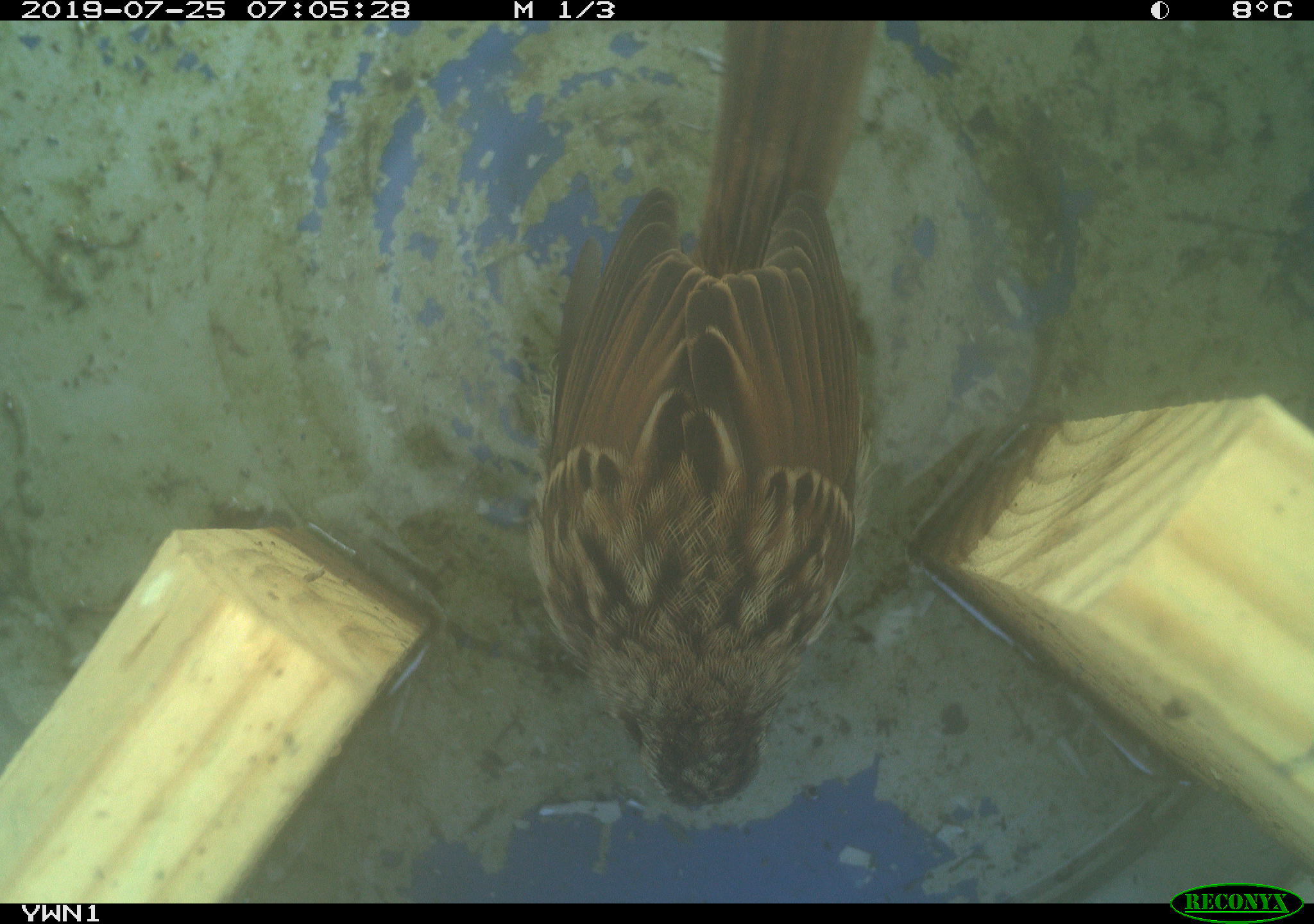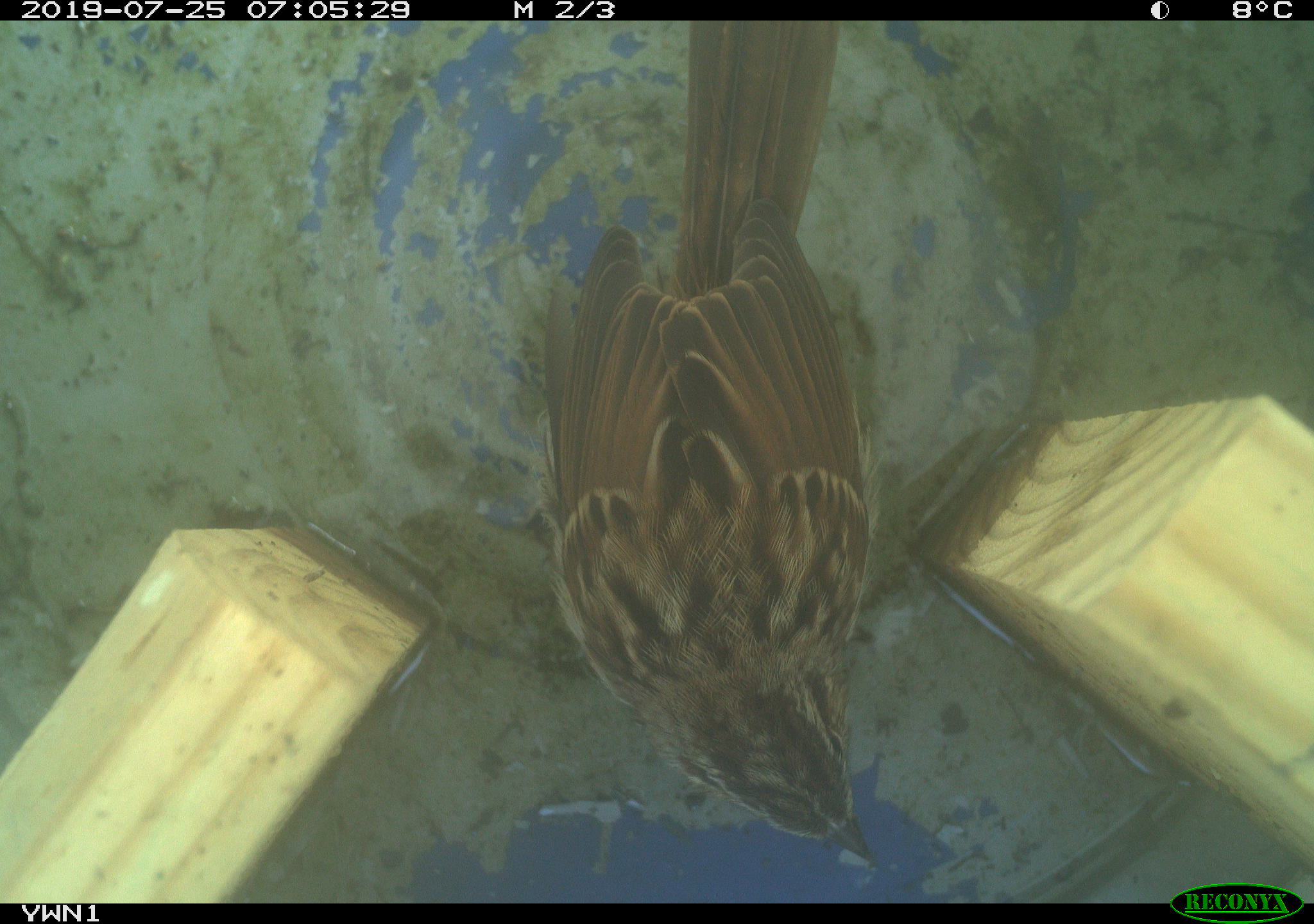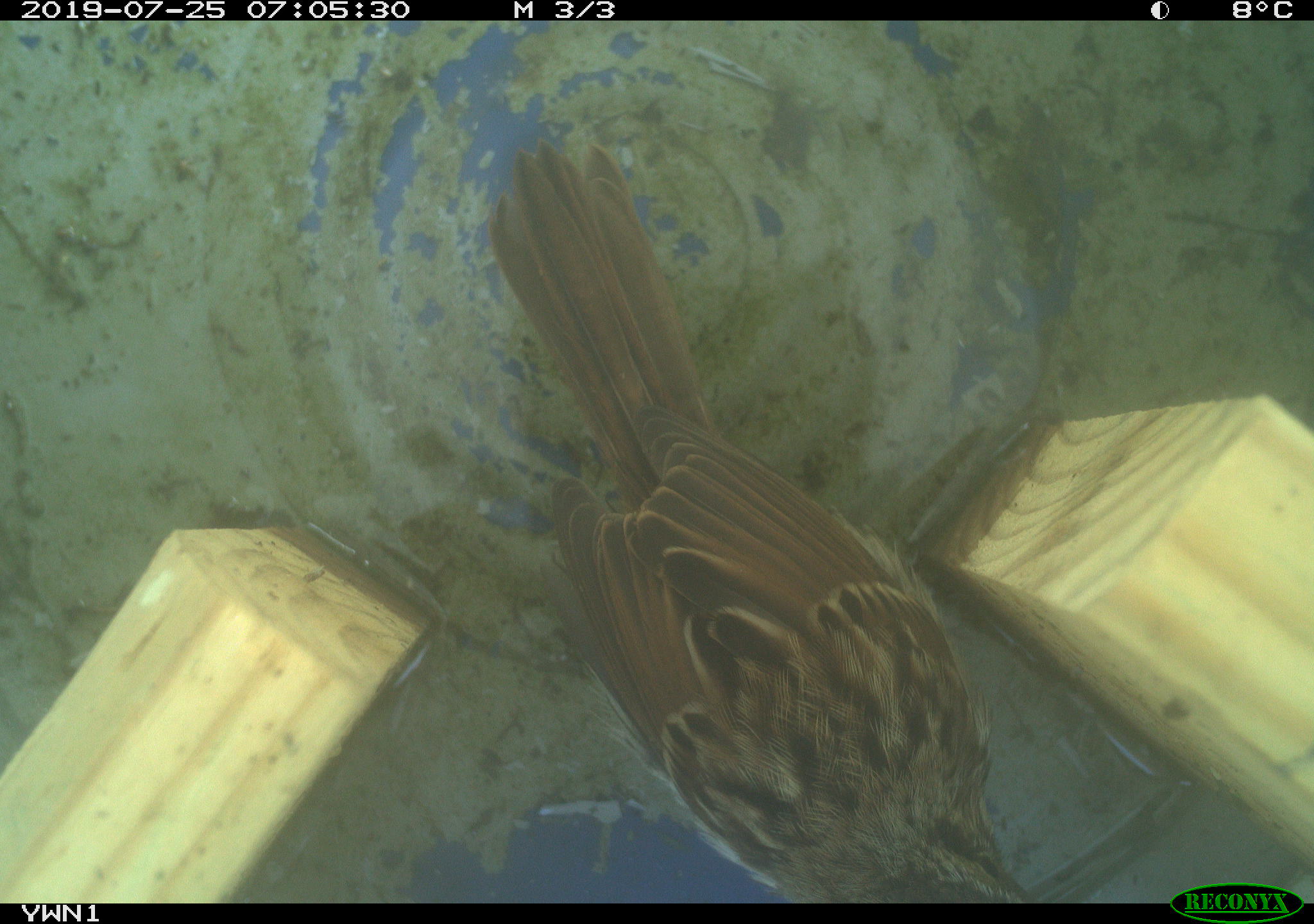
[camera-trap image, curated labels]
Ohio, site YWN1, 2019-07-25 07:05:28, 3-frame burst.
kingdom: Animalia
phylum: Chordata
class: Aves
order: Passeriformes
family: Passerellidae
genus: Melospiza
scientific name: Melospiza melodia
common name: song sparrow